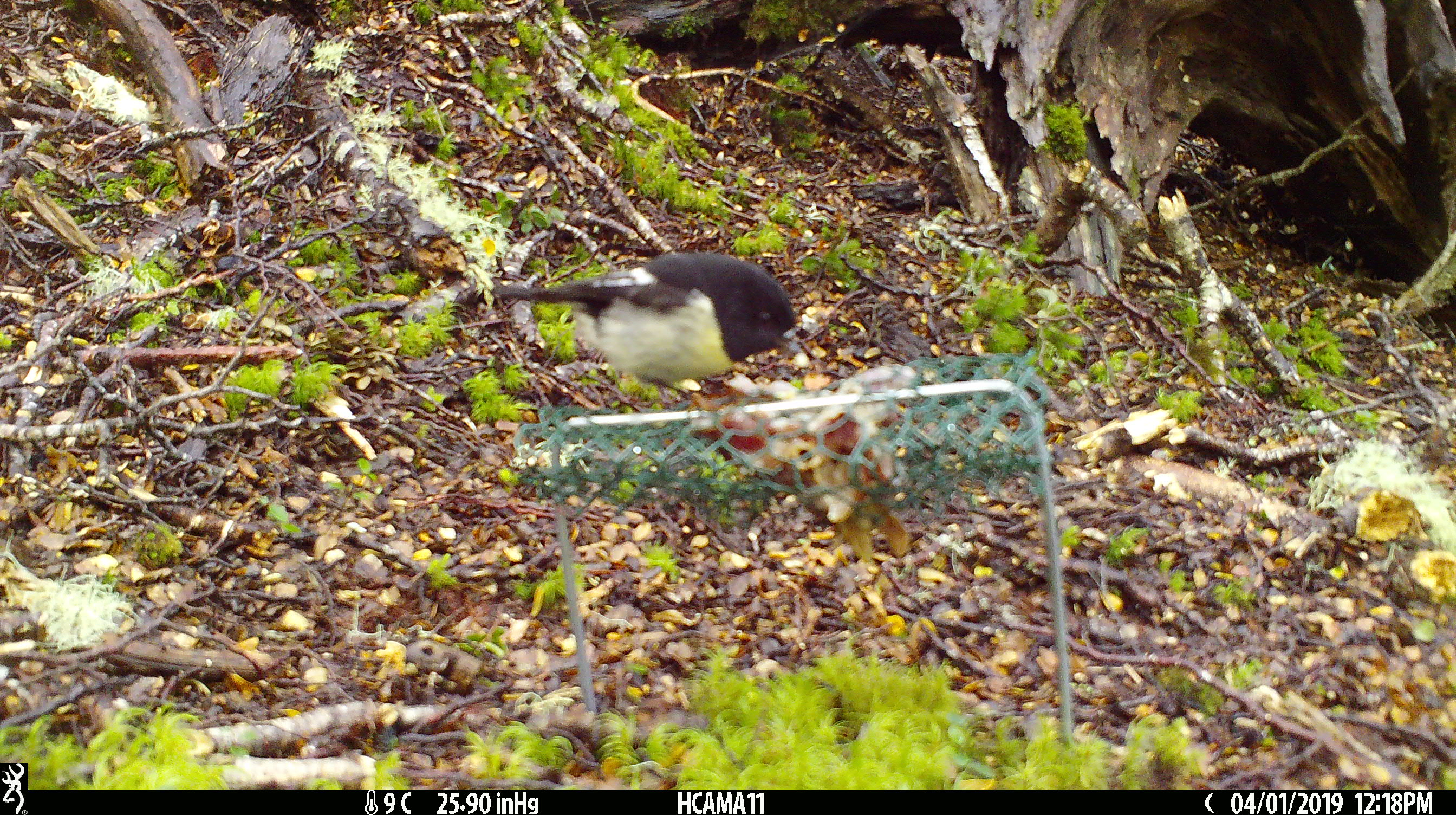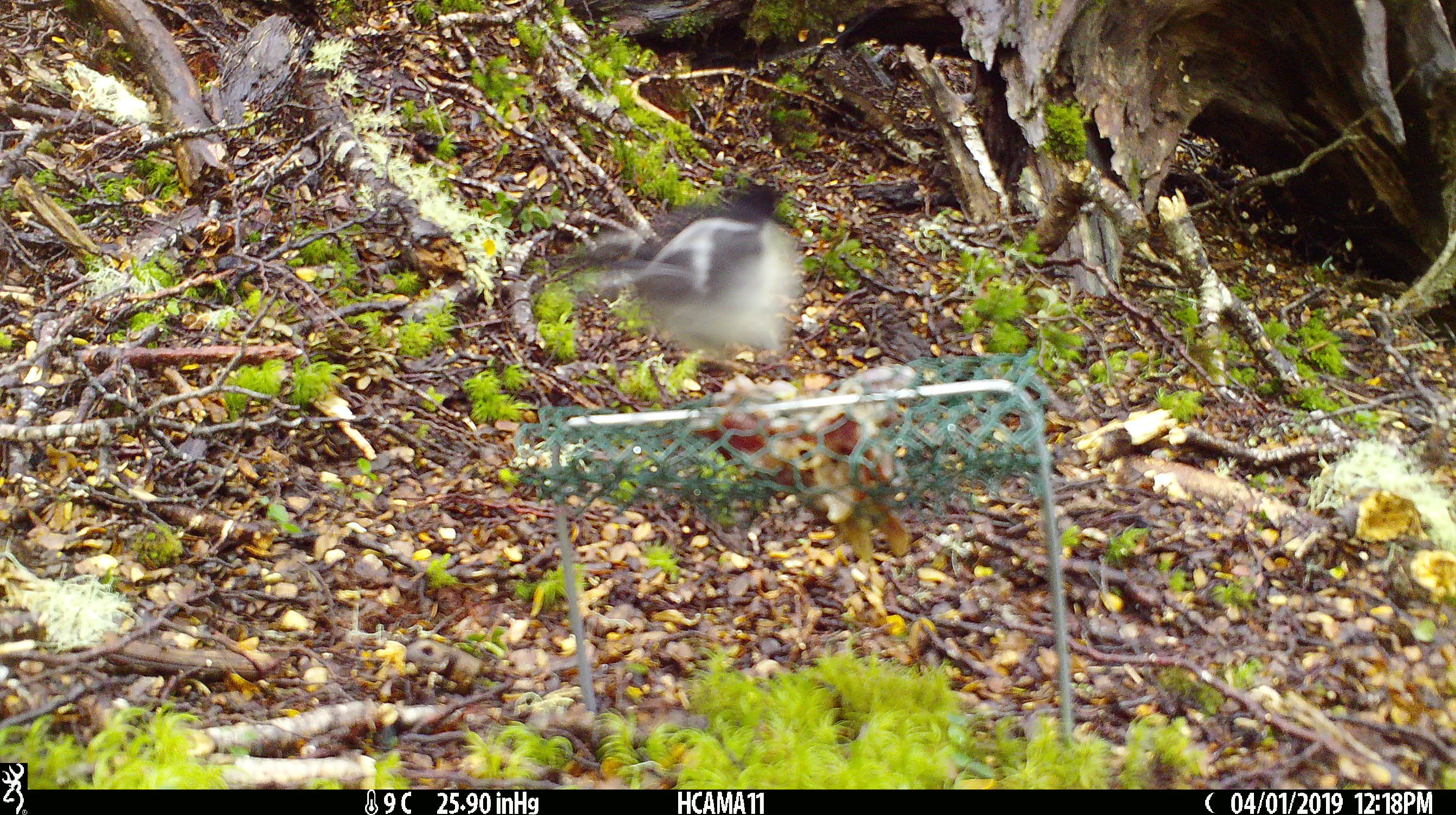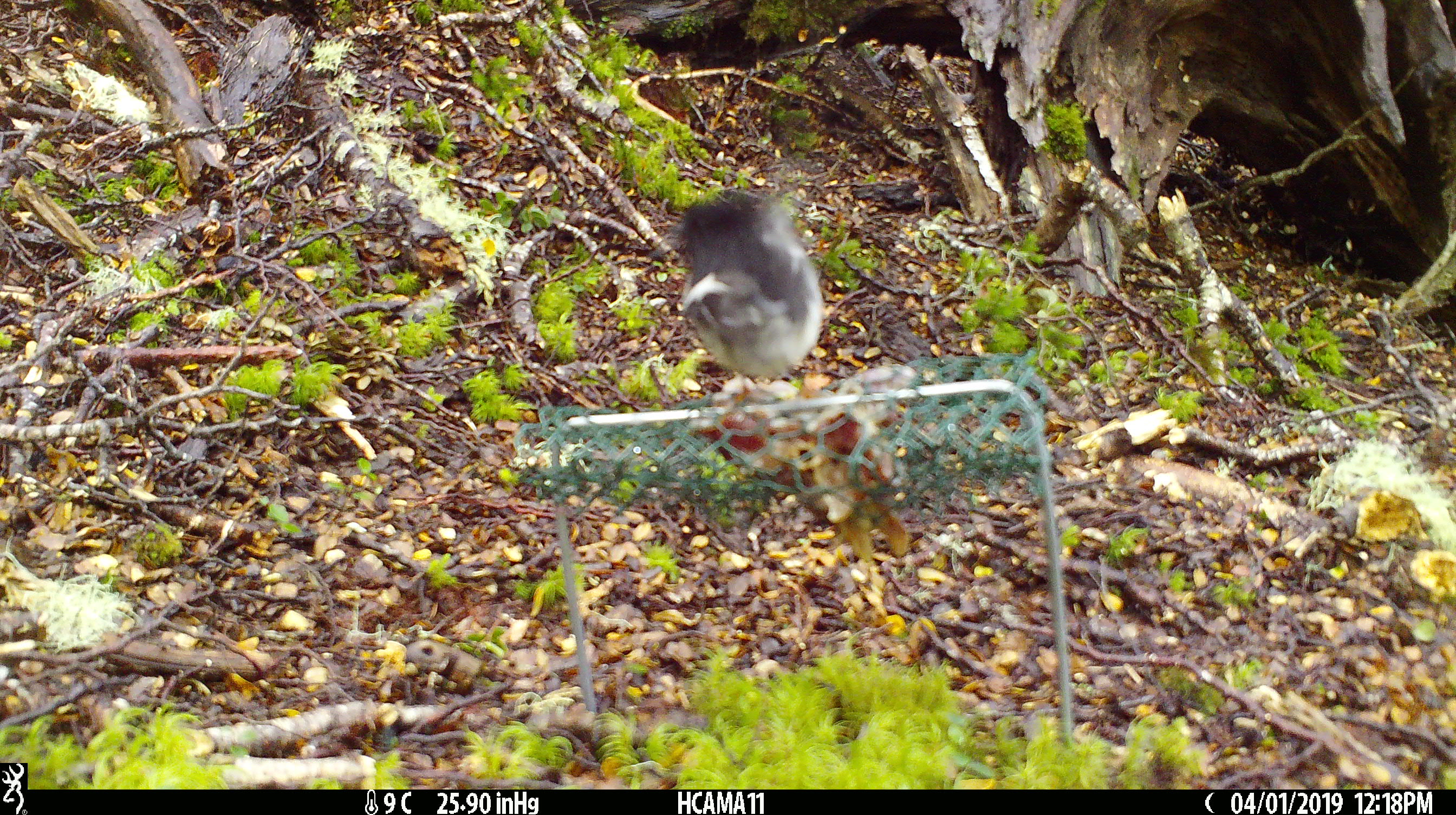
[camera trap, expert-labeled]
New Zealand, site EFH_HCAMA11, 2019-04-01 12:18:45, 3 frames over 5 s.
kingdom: Animalia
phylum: Chordata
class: Aves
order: Passeriformes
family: Petroicidae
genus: Petroica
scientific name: Petroica macrocephala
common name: tomtit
Tomtit (Petroica macrocephala).